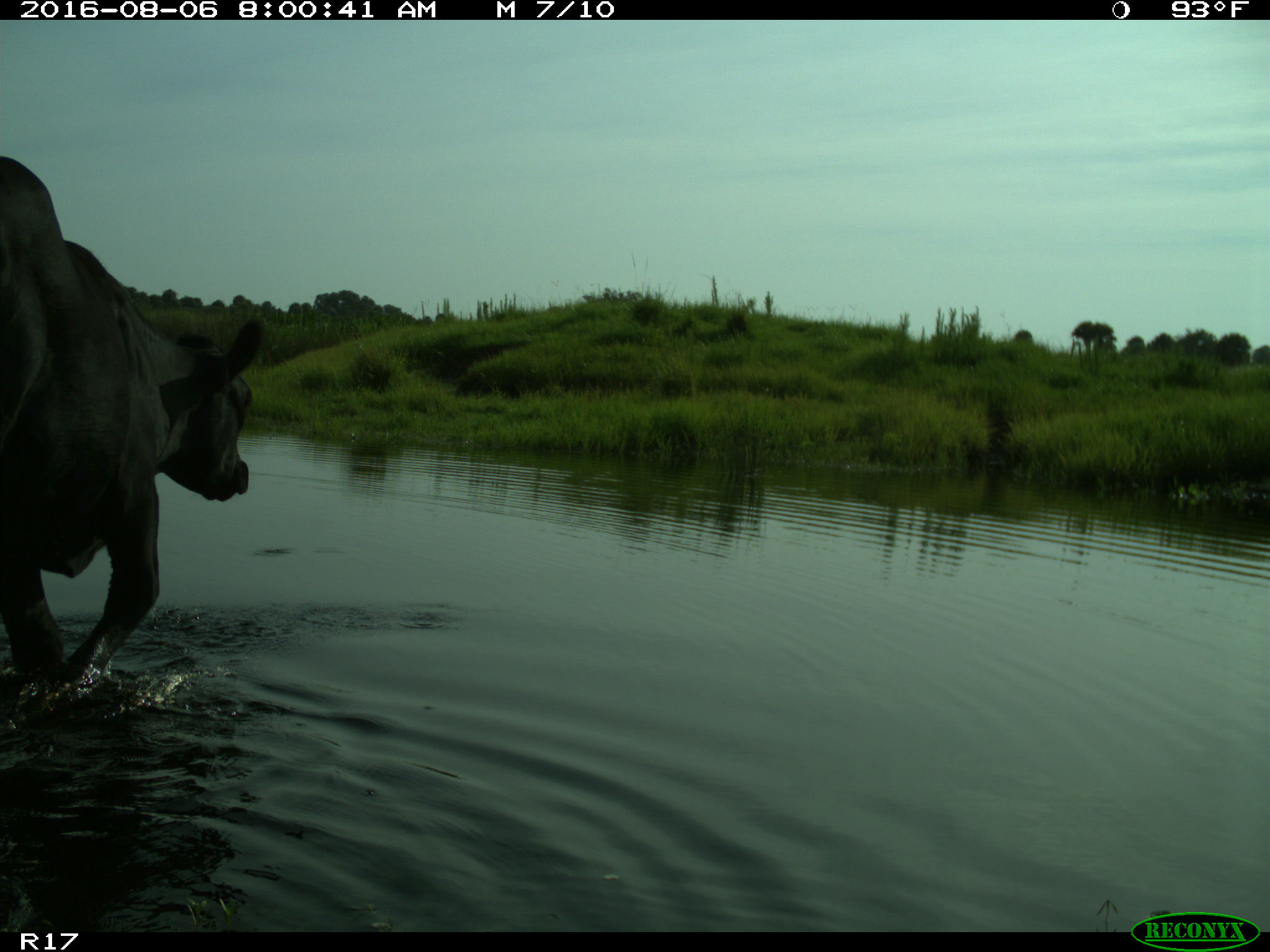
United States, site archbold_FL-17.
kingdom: Animalia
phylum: Chordata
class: Mammalia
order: Artiodactyla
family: Bovidae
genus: Bos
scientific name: Bos taurus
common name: domestic cow